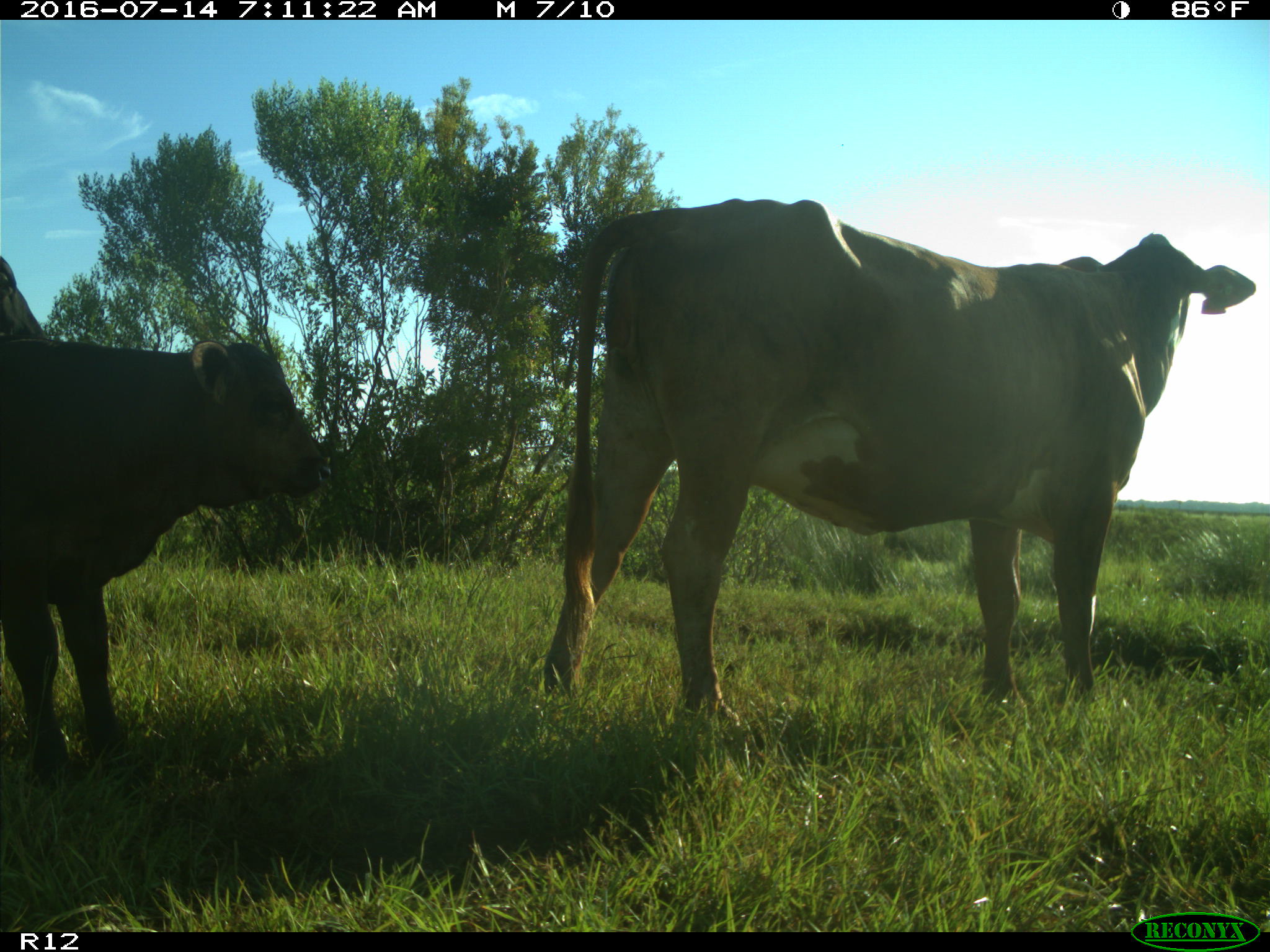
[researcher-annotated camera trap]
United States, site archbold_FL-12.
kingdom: Animalia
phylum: Chordata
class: Mammalia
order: Artiodactyla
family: Bovidae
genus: Bos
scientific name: Bos taurus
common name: domestic cow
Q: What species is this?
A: Bos taurus (domestic cow).